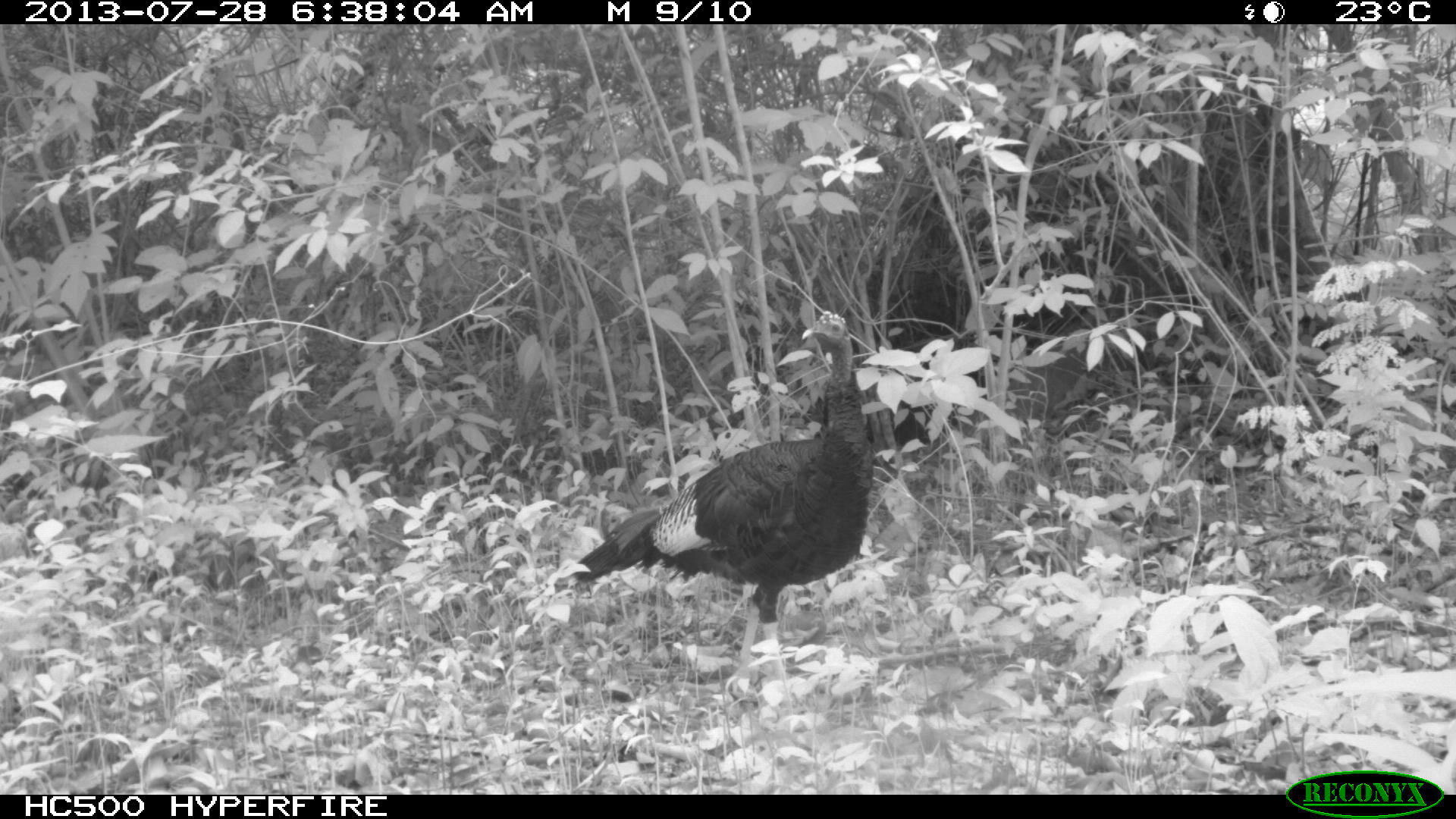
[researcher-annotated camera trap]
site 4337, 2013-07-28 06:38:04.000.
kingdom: Animalia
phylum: Chordata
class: Aves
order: Galliformes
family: Phasianidae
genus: Meleagris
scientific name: Meleagris ocellata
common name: ocellated turkey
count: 1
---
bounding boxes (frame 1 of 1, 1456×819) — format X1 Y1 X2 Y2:
meleagris ocellata: 565 311 869 690